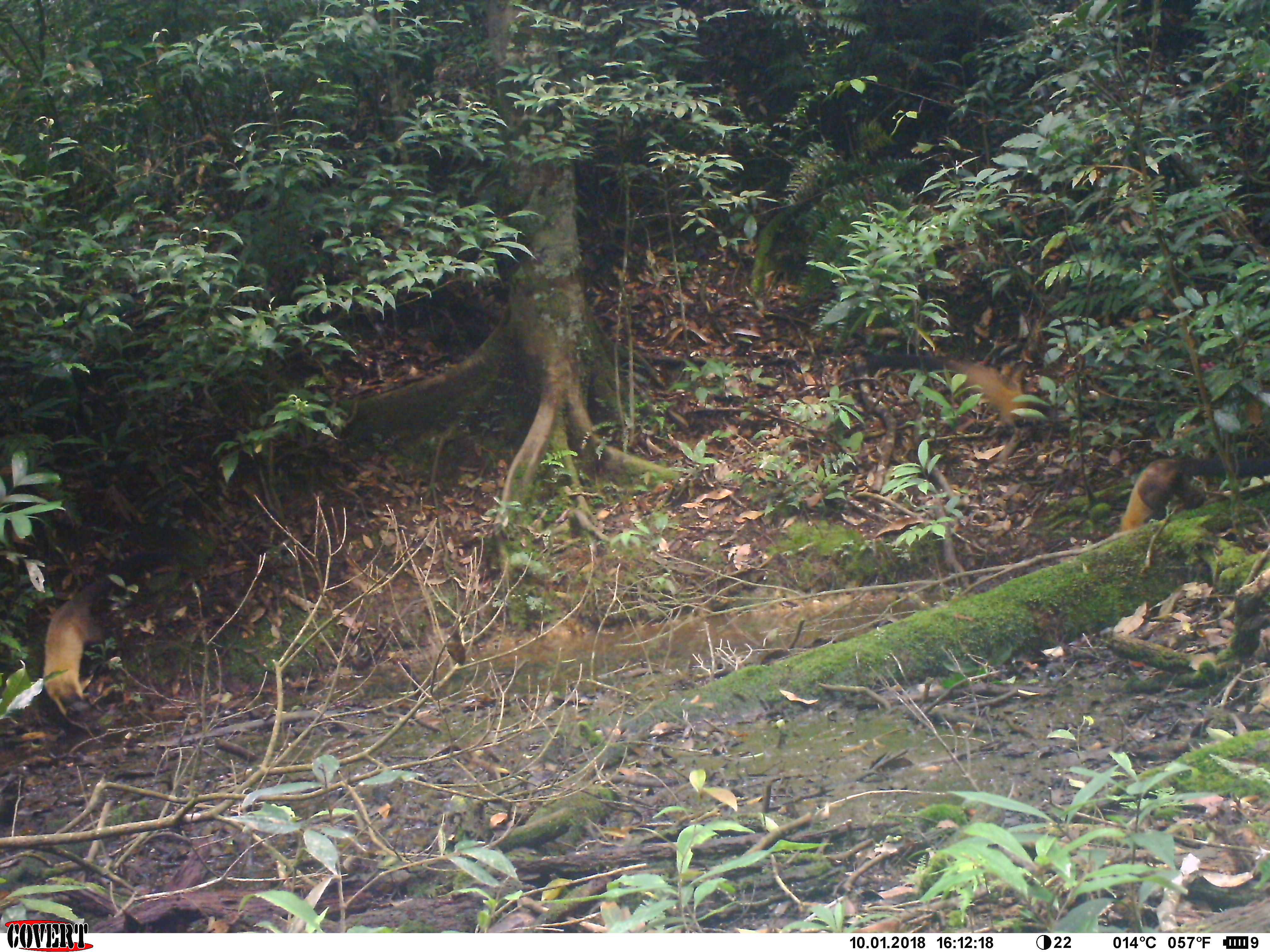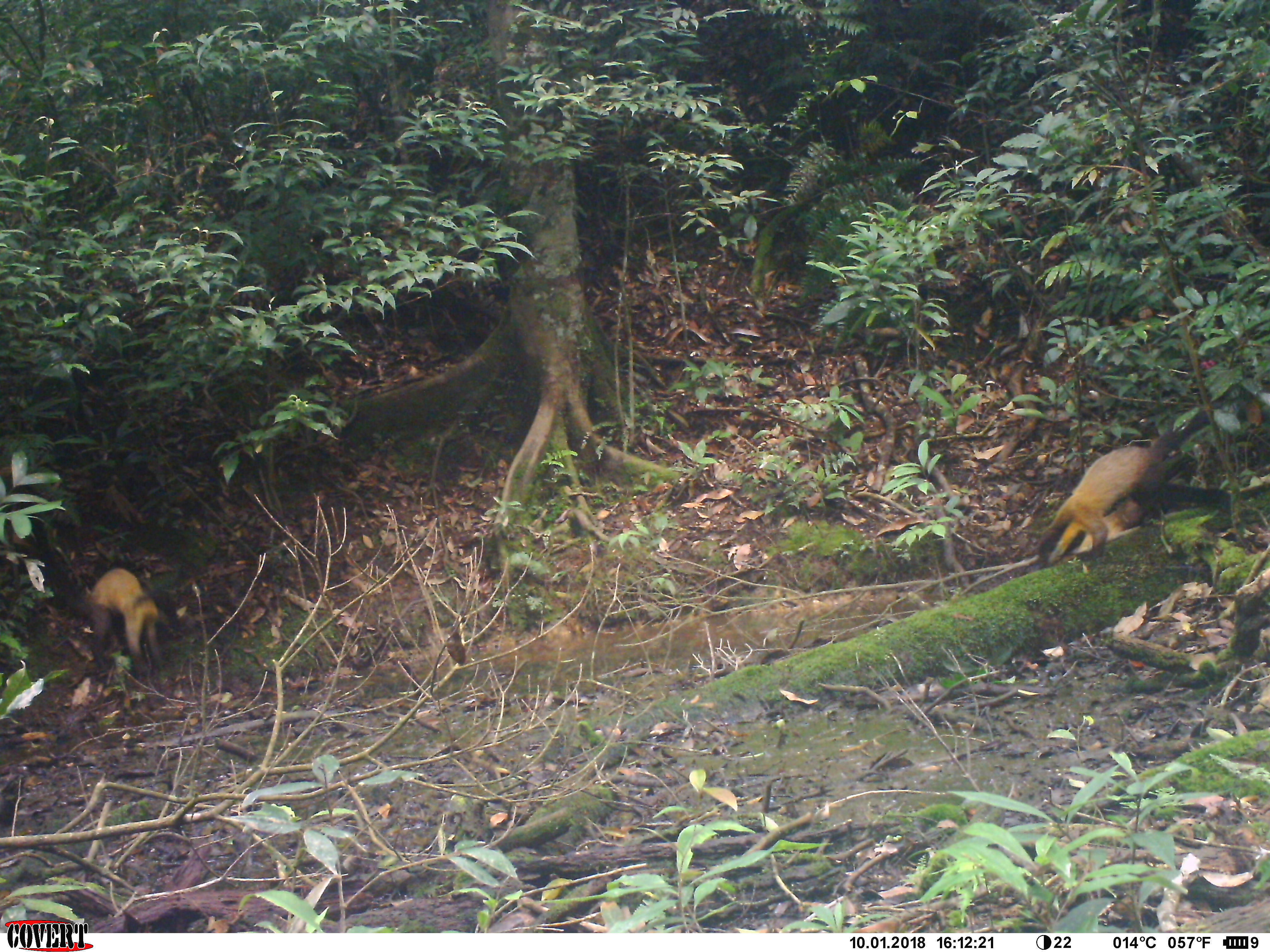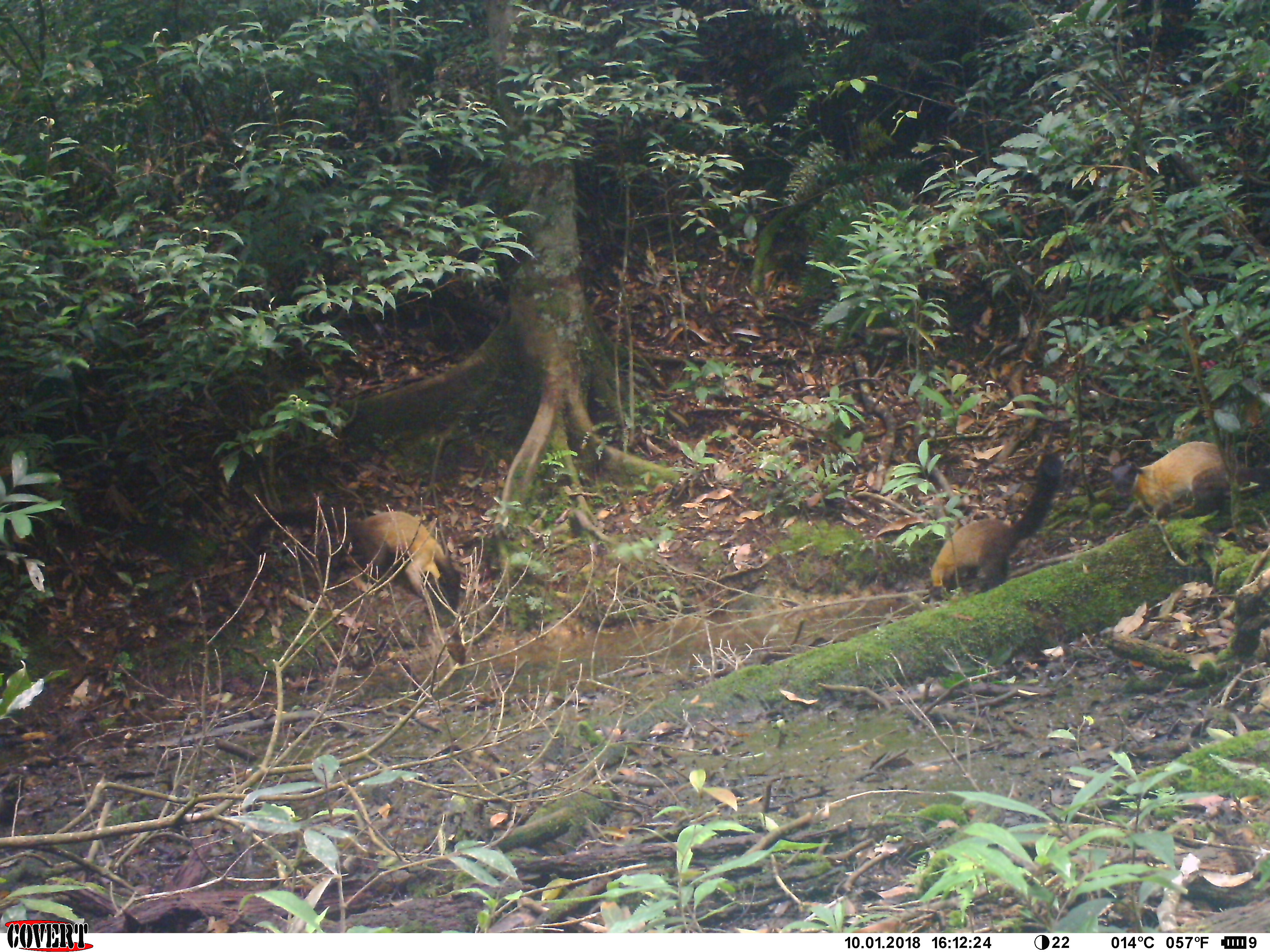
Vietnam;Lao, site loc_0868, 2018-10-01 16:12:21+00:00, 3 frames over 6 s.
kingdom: Animalia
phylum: Chordata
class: Mammalia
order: Carnivora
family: Mustelidae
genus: Martes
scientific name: Martes flavigula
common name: yellow-throated marten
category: yellow throated marten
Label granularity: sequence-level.